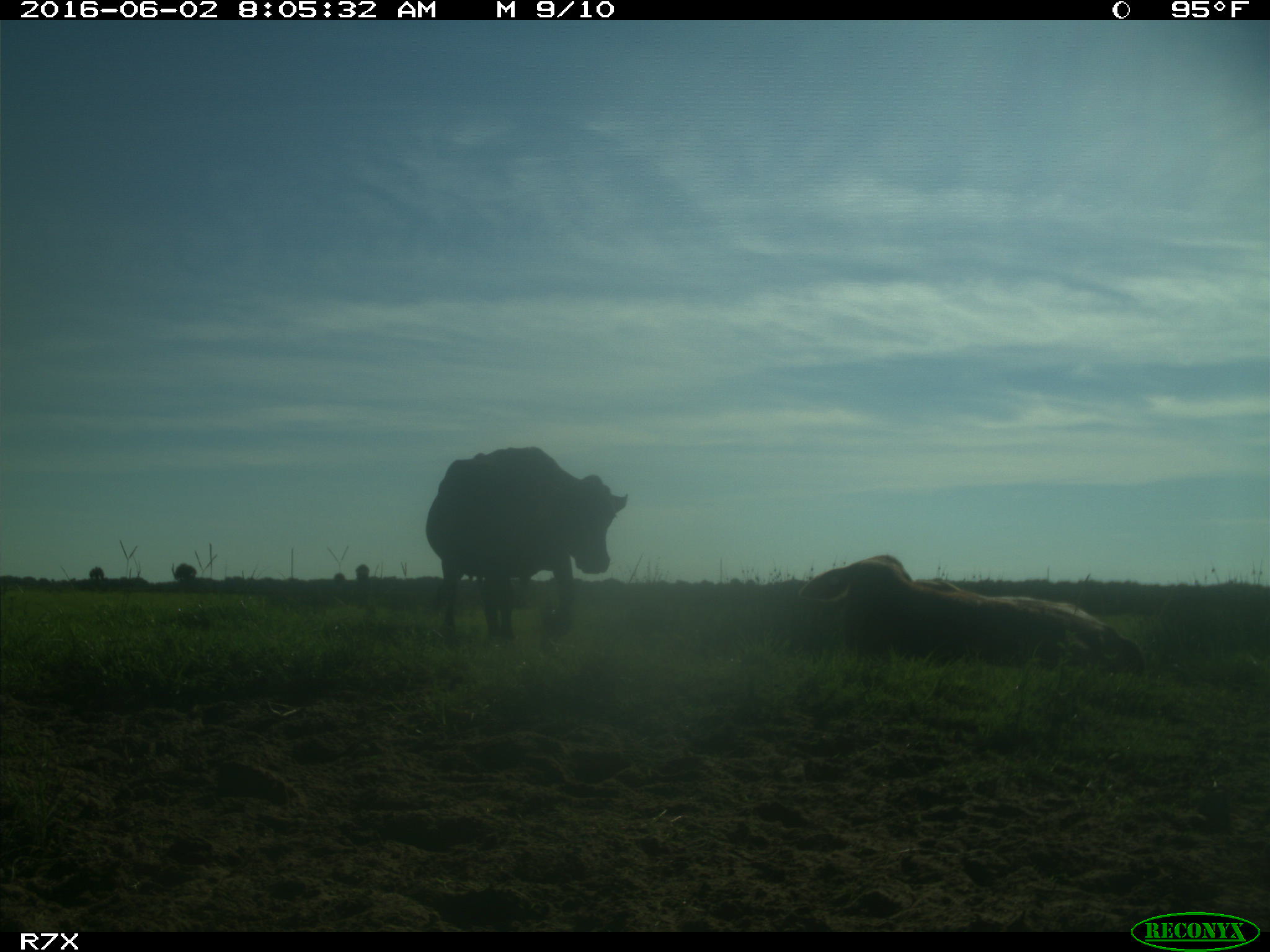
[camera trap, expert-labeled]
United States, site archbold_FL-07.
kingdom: Animalia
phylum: Chordata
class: Mammalia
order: Artiodactyla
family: Bovidae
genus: Bos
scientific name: Bos taurus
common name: domestic cow